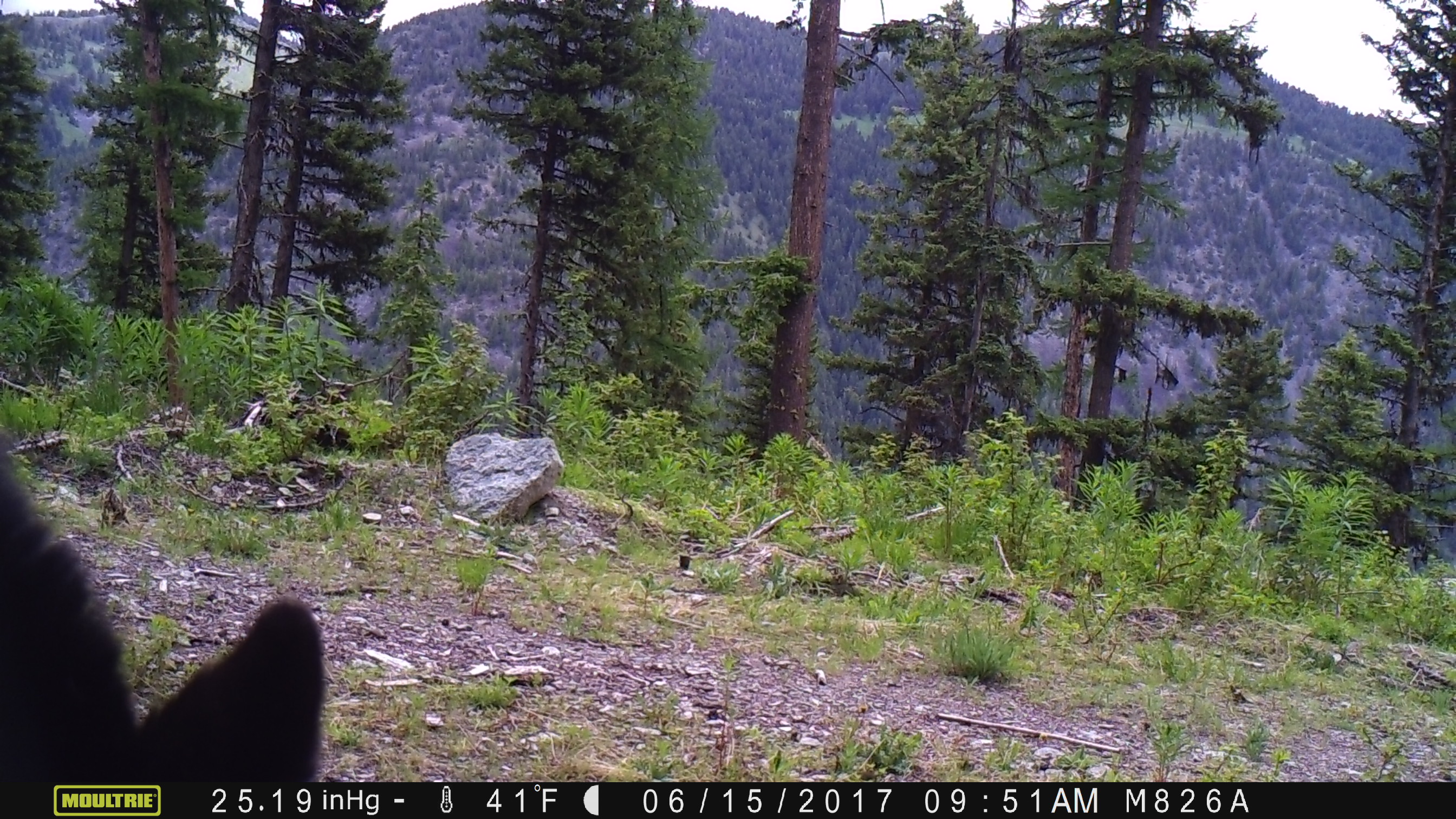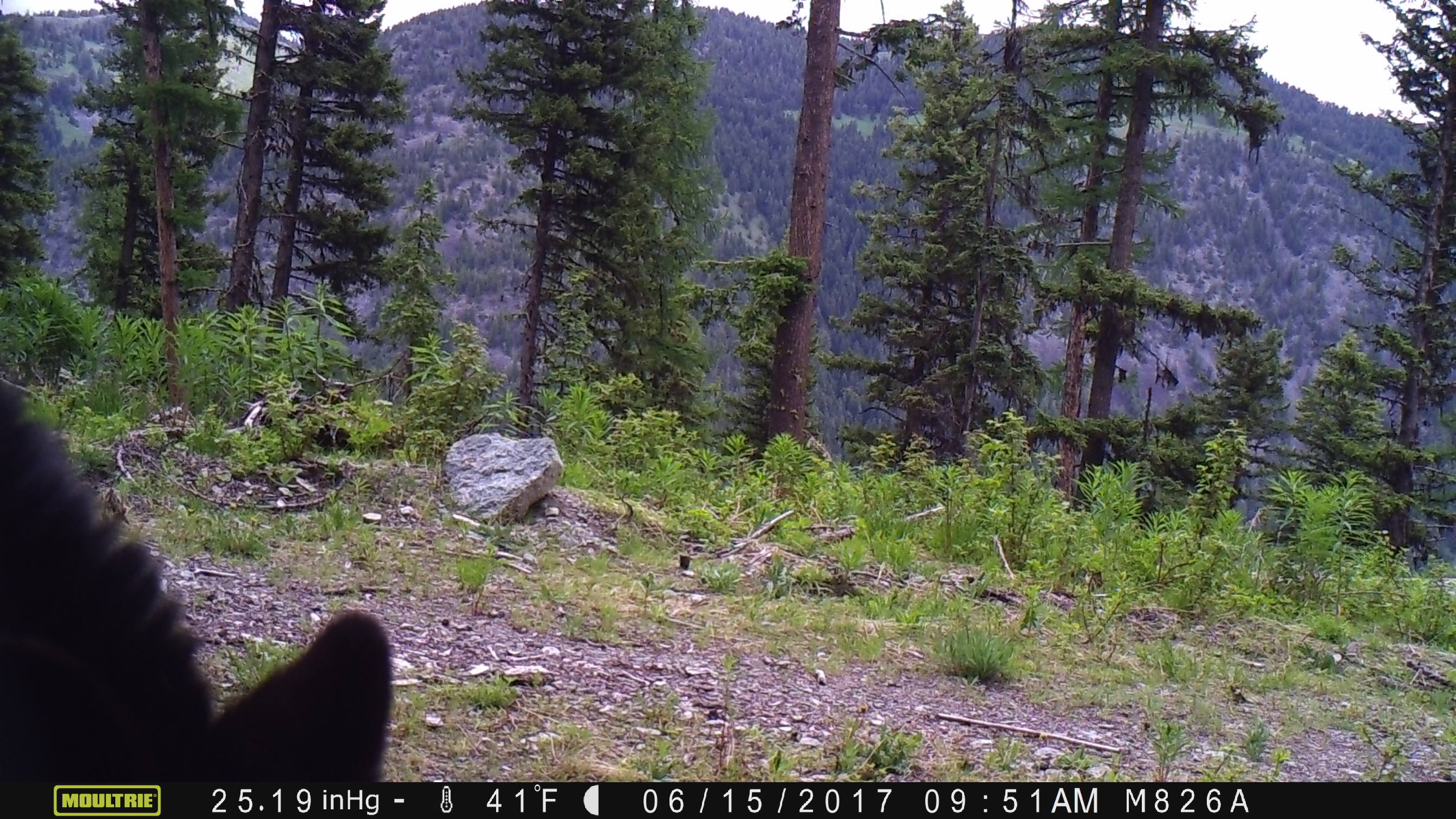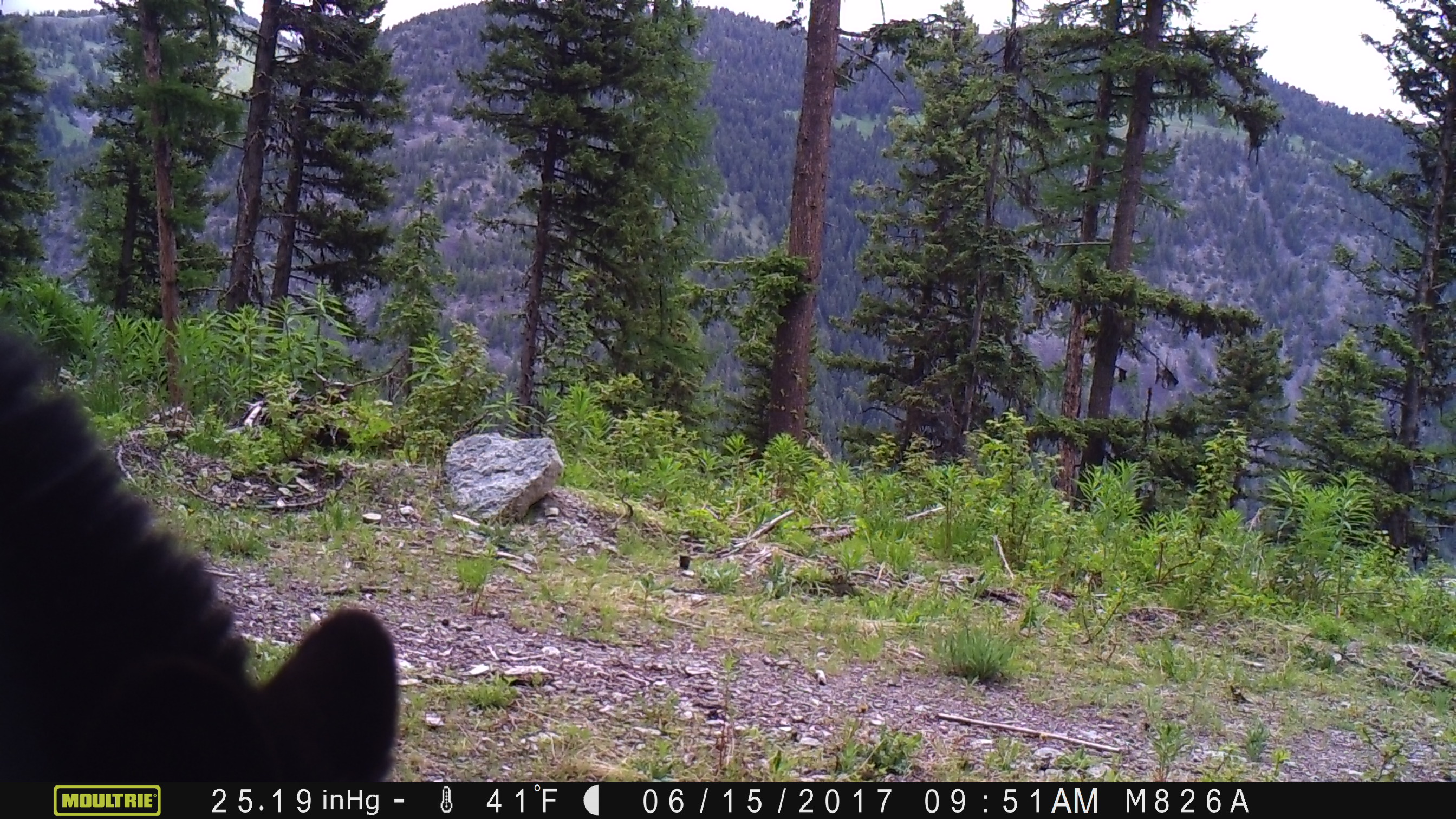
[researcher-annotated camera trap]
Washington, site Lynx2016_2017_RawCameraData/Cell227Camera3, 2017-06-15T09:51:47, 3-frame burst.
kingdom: Animalia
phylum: Chordata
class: Mammalia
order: Carnivora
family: Ursidae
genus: Ursus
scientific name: Ursus americanus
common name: american black bear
Ursus americanus (american black bear). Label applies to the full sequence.